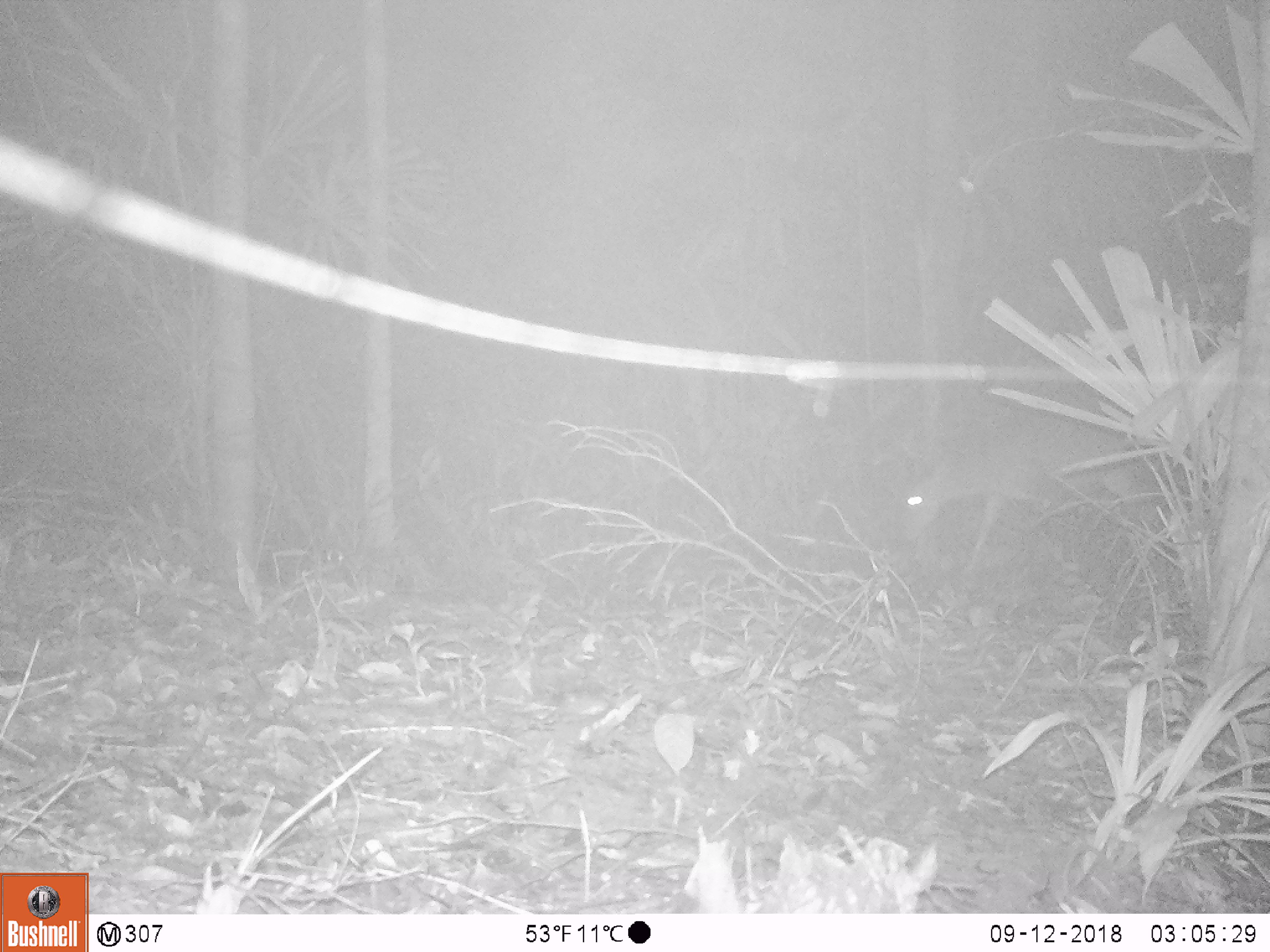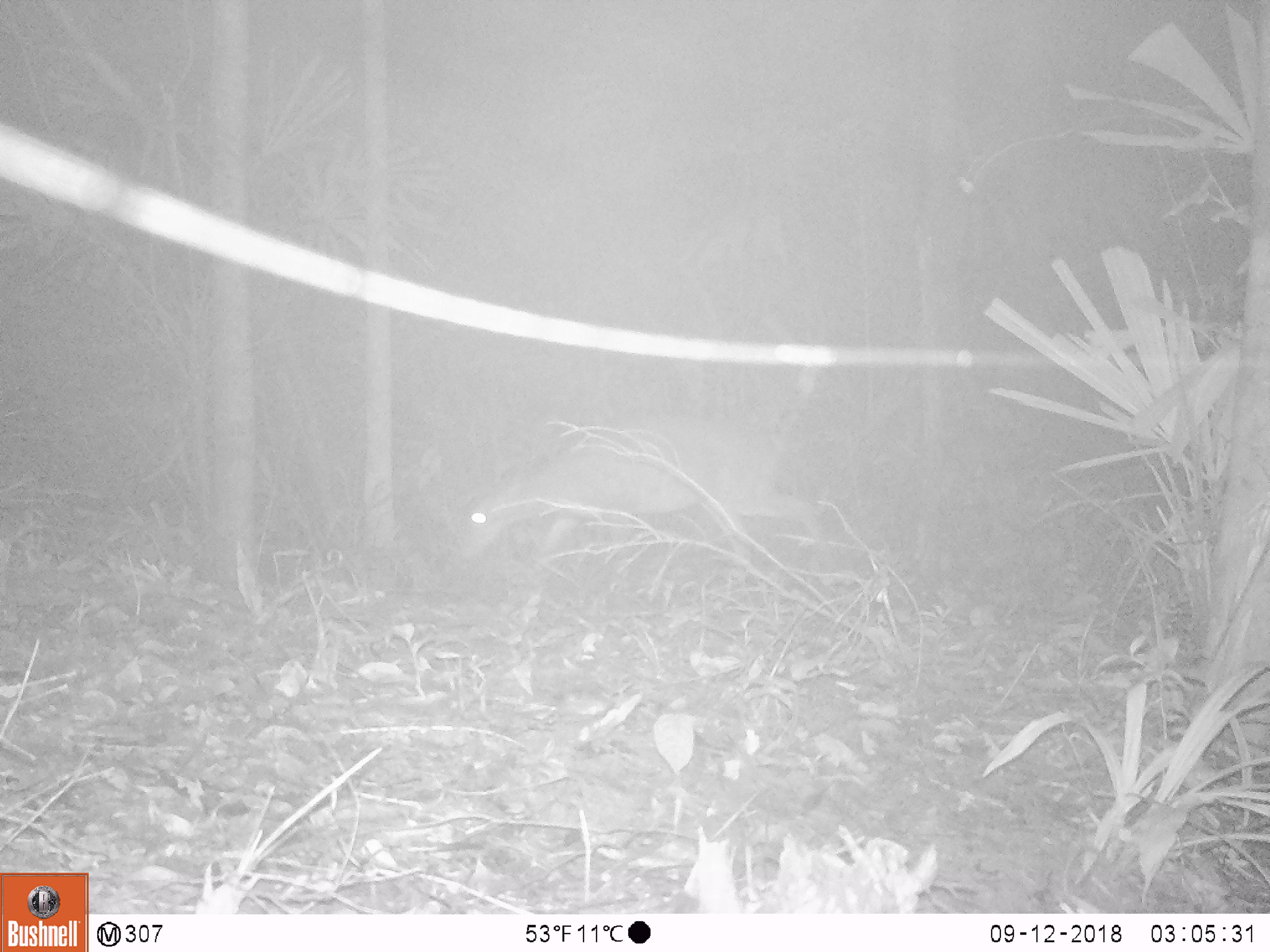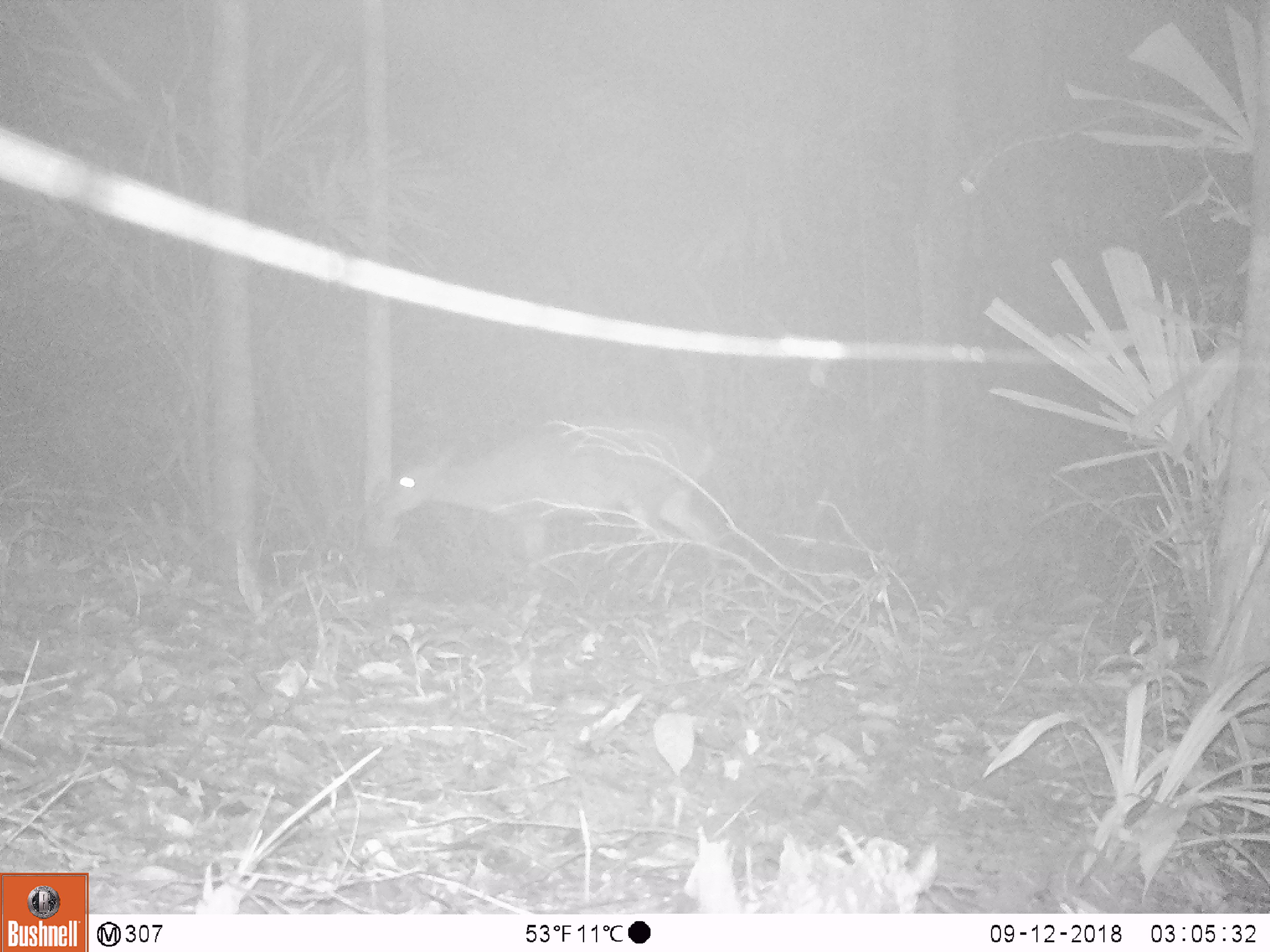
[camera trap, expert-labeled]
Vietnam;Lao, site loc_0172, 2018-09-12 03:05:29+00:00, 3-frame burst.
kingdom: Animalia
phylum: Chordata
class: Mammalia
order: Artiodactyla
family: Cervidae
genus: Muntiacus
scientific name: Muntiacus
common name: muntjacs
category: unidentified muntjac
Unidentified muntjac (muntjacs) (Muntiacus). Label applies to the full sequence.